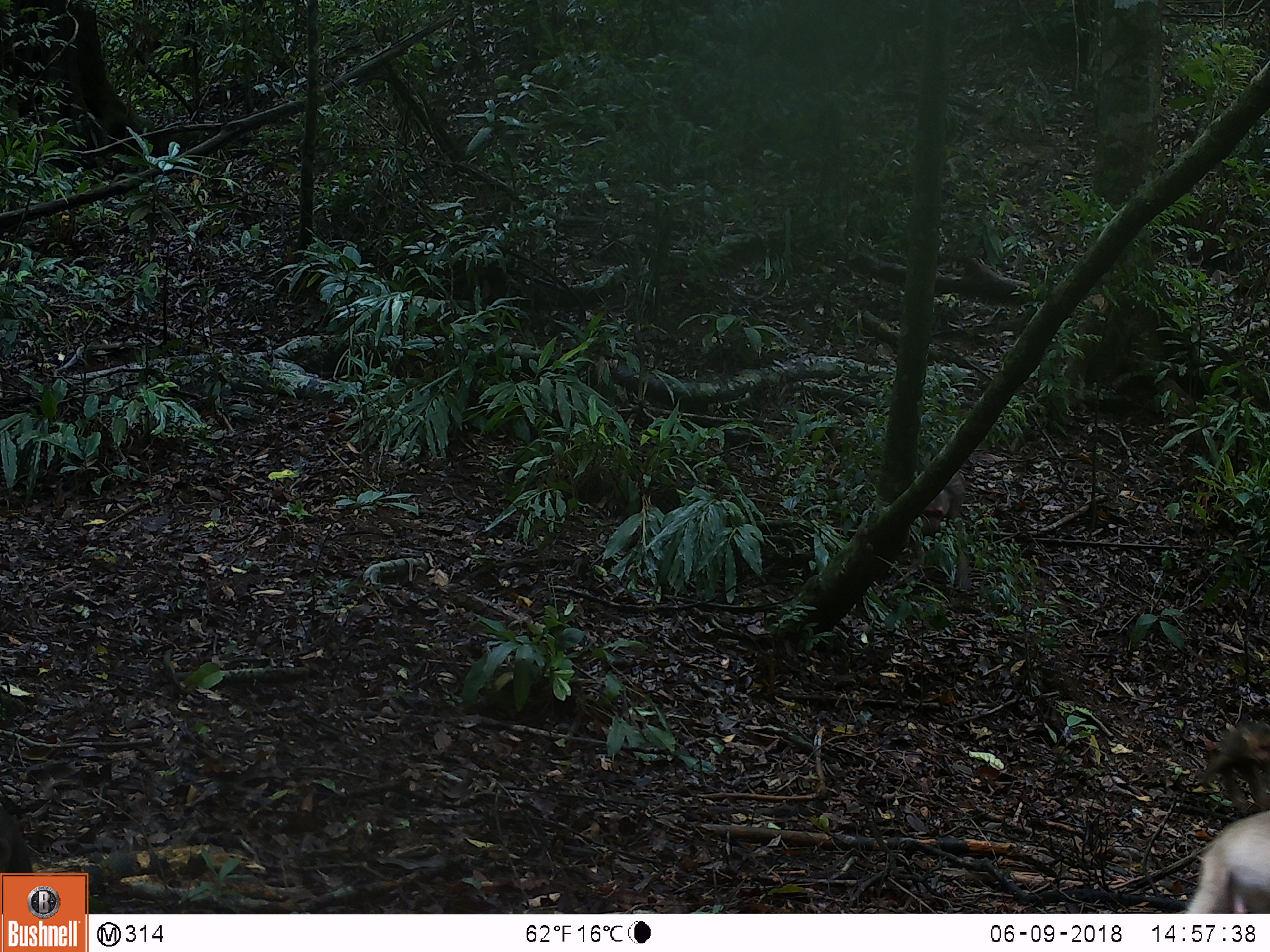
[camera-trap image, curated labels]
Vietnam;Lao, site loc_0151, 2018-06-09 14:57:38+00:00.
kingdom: Animalia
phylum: Chordata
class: Mammalia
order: Primates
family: Cercopithecidae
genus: Macaca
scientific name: Macaca arctoides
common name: stump-tailed macaque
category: stump tailed macaque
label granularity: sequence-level